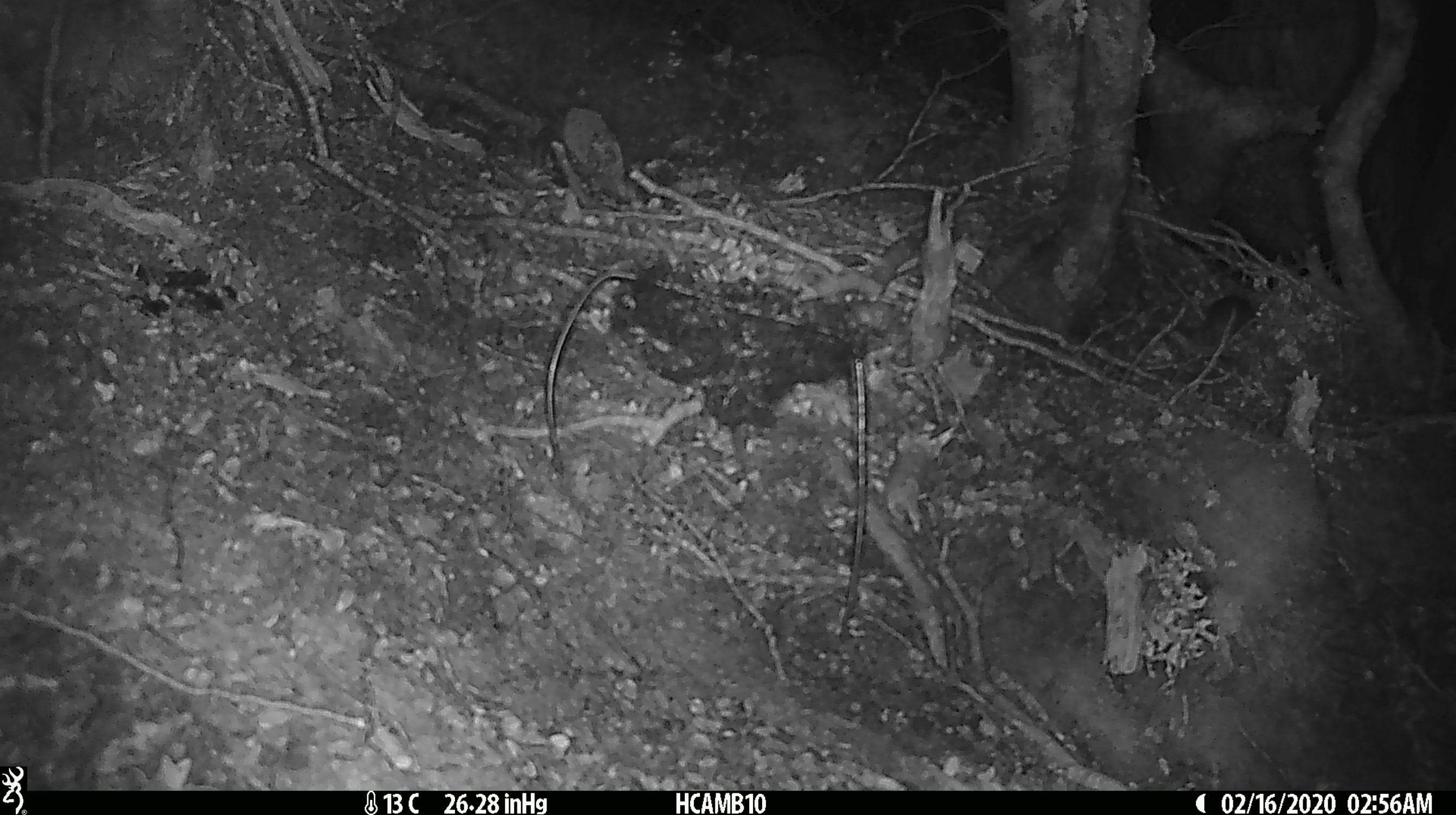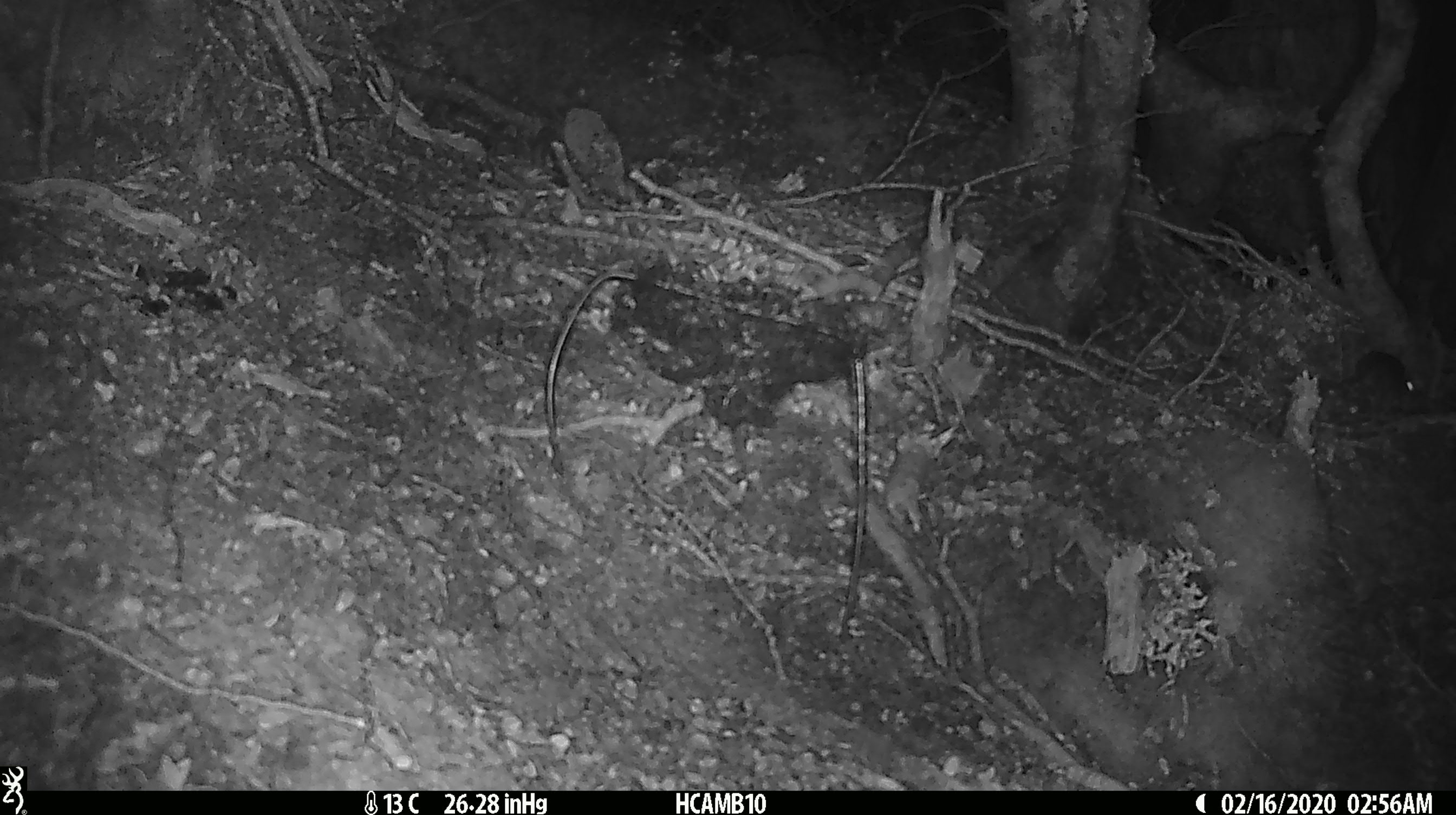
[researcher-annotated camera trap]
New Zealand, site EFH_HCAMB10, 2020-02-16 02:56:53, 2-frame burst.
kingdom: Animalia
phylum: Chordata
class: Mammalia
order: Rodentia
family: Muridae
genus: Mus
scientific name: Mus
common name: mouse